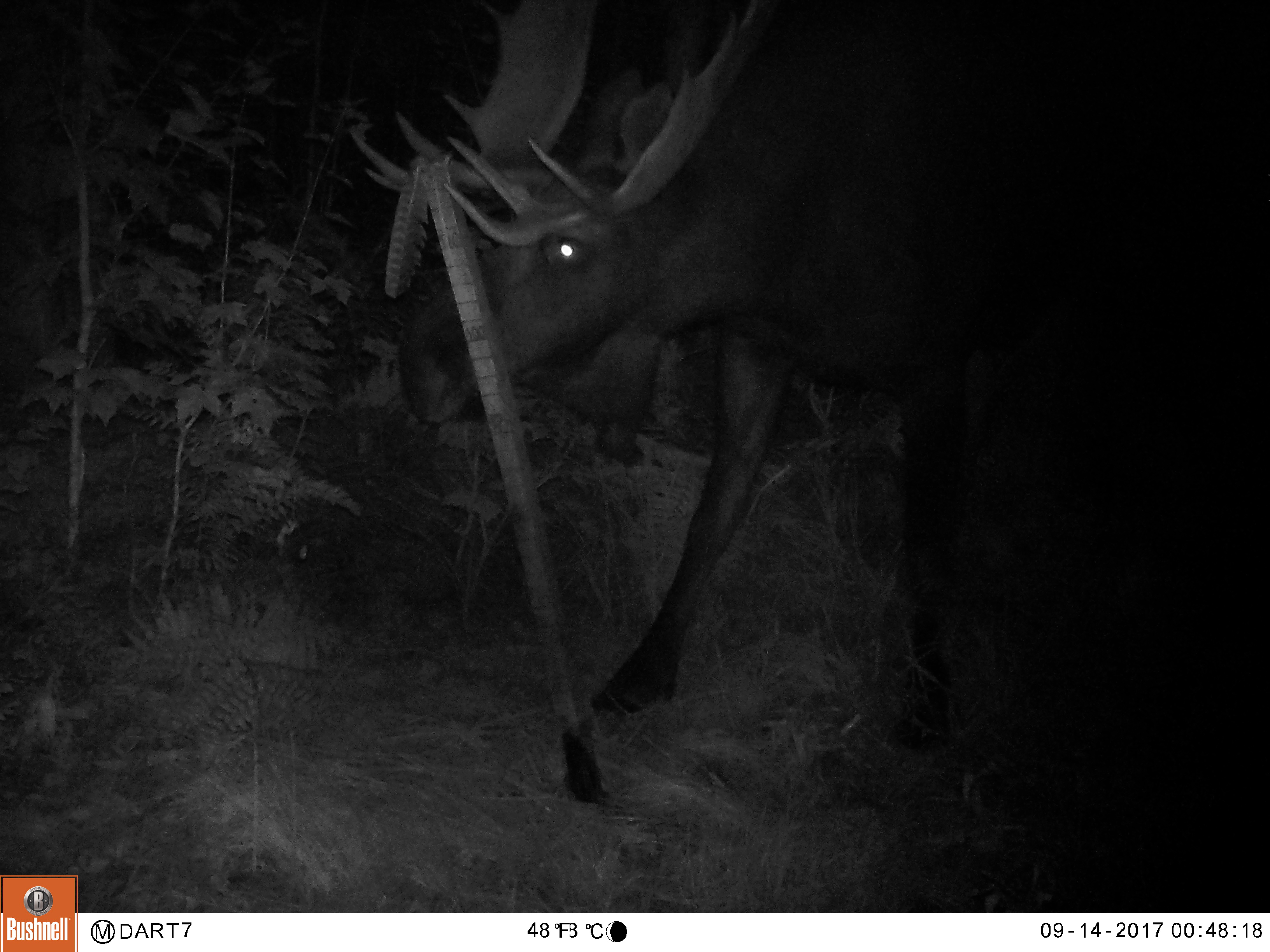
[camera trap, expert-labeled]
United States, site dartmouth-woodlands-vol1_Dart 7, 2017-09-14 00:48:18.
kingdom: Animalia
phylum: Chordata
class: Mammalia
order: Artiodactyla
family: Cervidae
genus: Alces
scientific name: Alces alces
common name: moose